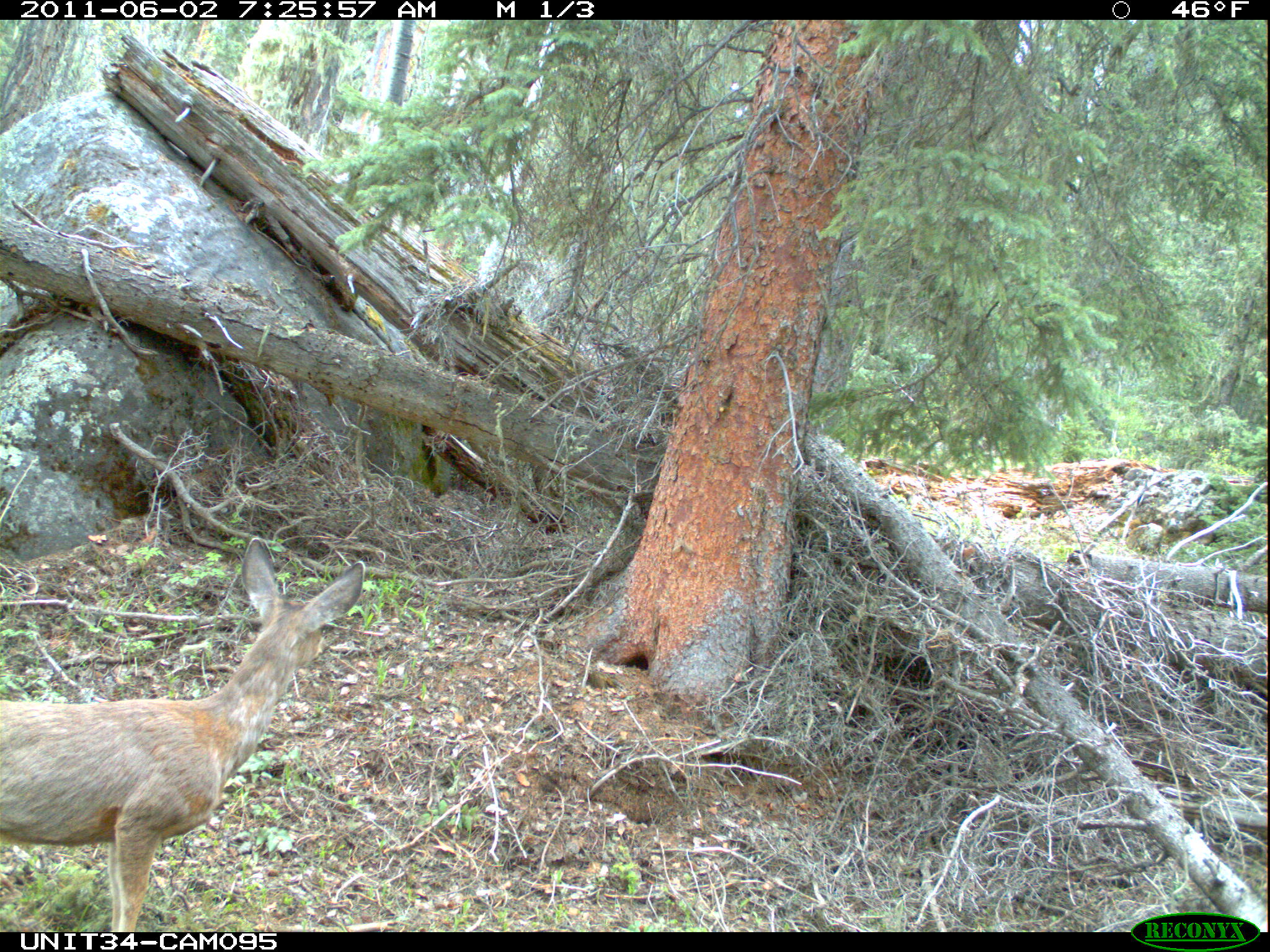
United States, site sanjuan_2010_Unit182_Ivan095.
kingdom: Animalia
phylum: Chordata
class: Mammalia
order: Artiodactyla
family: Cervidae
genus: Odocoileus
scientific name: Odocoileus hemionus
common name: mule deer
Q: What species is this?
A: Odocoileus hemionus (mule deer).